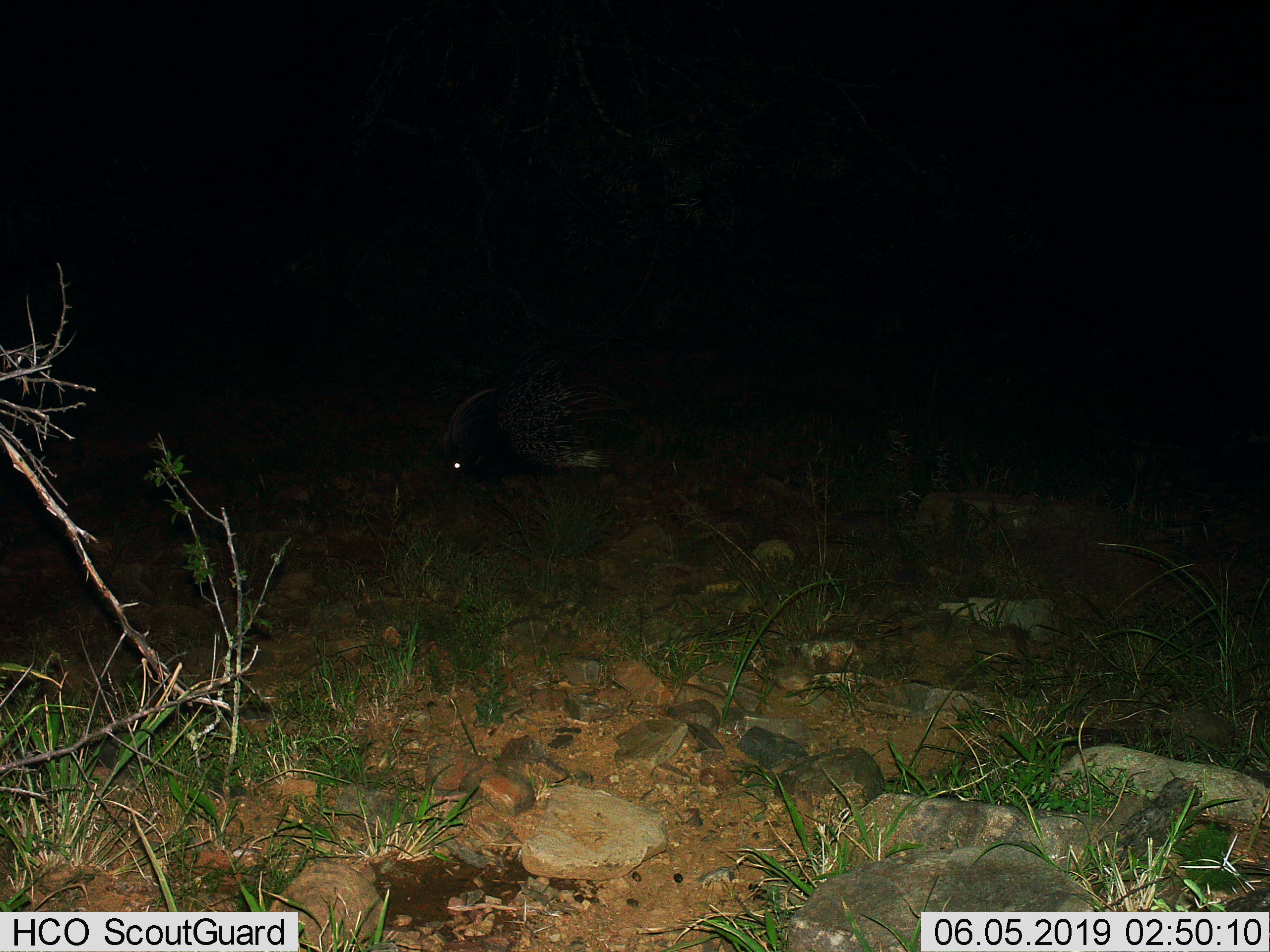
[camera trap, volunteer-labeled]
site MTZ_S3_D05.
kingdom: Animalia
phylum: Chordata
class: Mammalia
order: Rodentia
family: Hystricidae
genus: Hystrix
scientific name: Hystrix cristata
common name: crested porcupine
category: porcupine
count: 1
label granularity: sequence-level